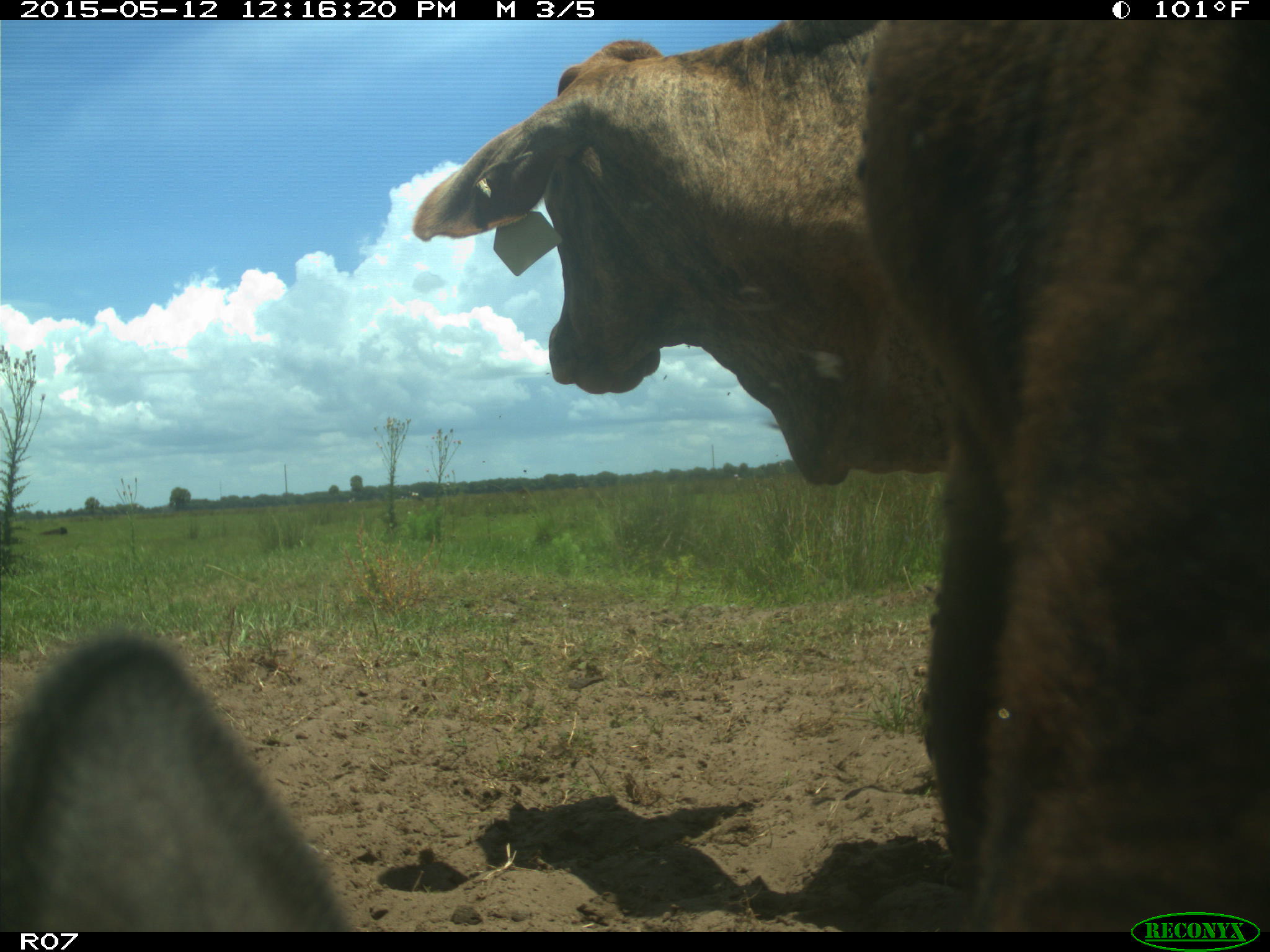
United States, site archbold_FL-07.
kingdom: Animalia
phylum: Chordata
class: Mammalia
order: Artiodactyla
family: Bovidae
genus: Bos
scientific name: Bos taurus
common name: domestic cow